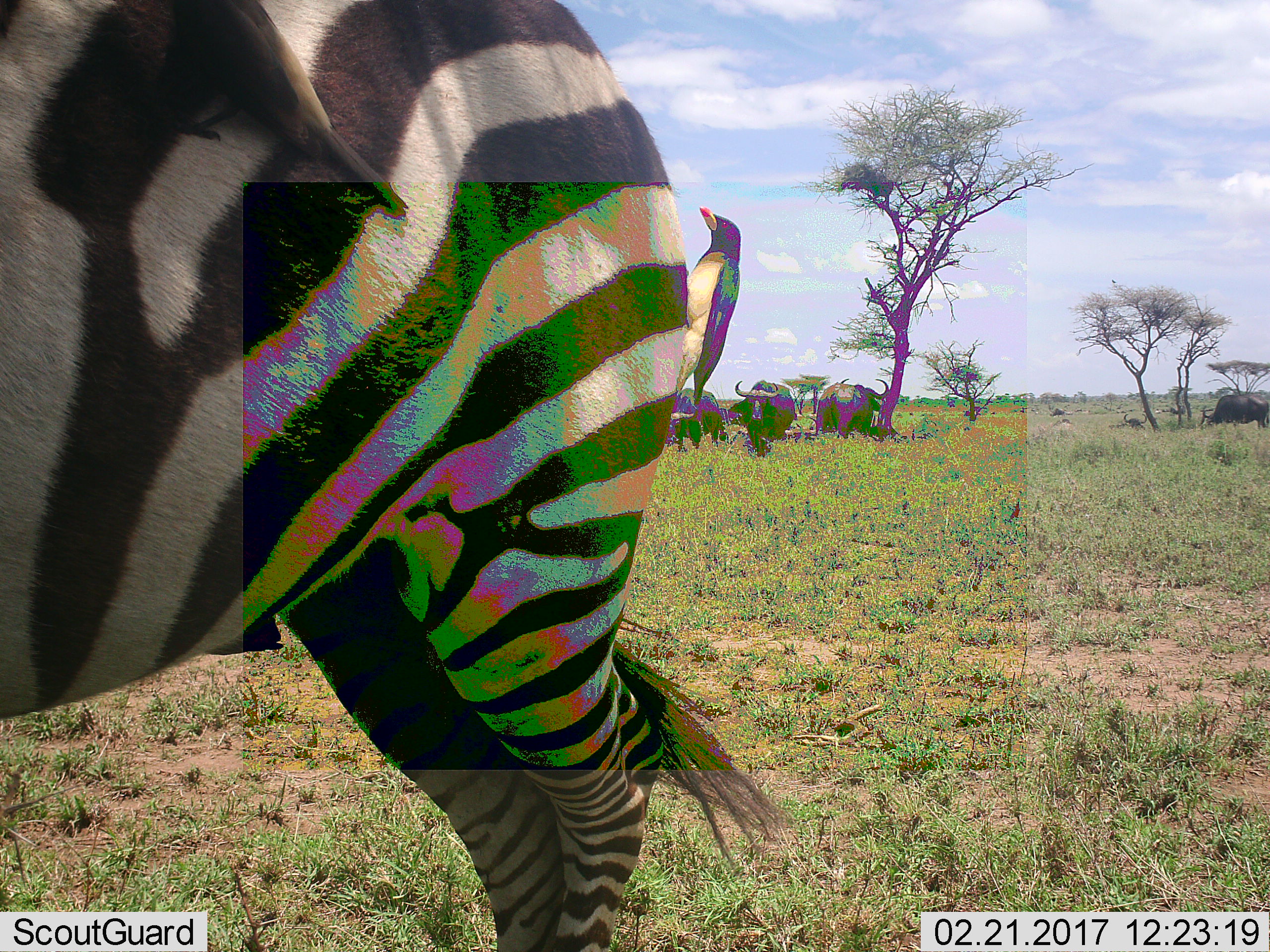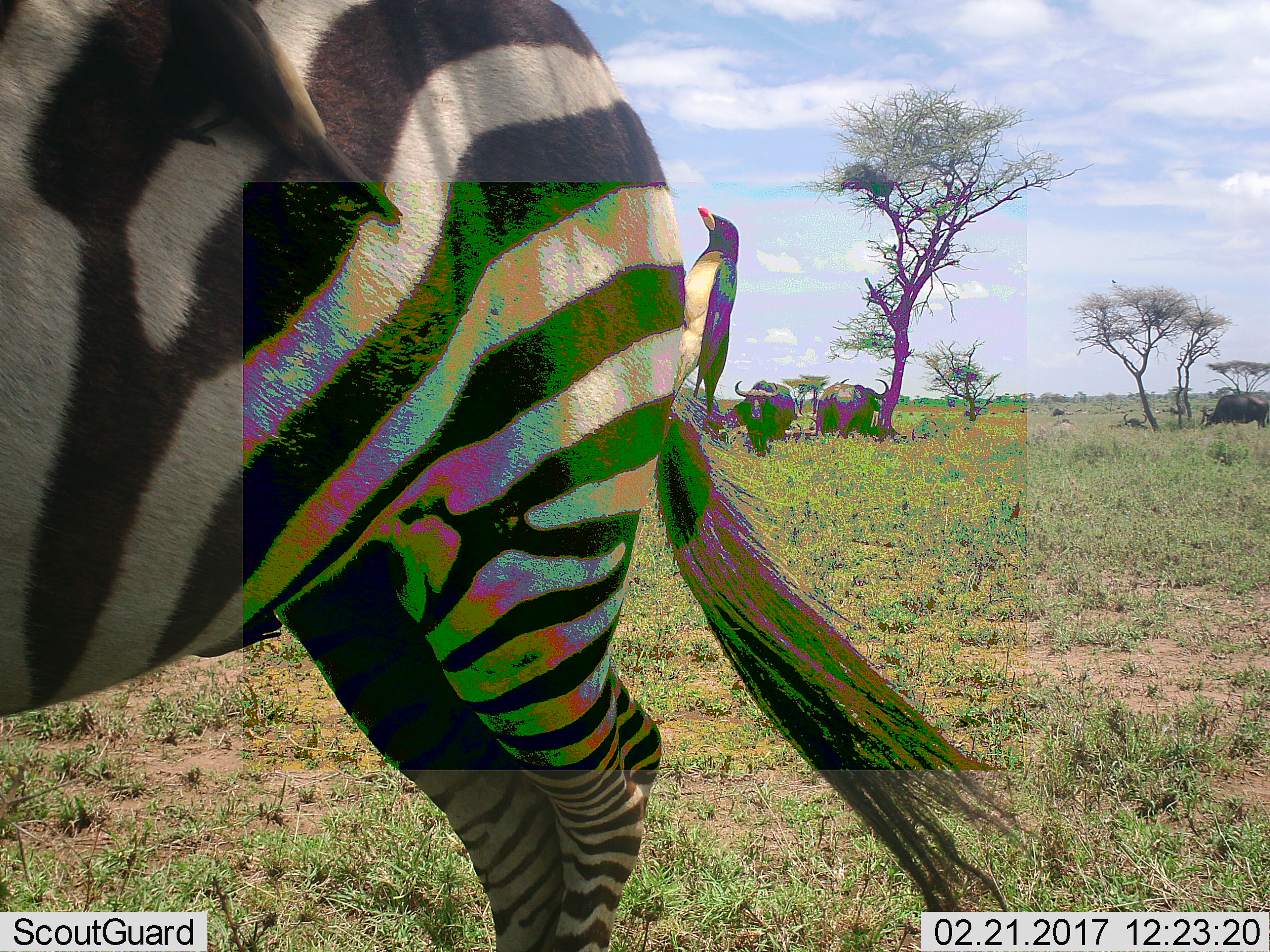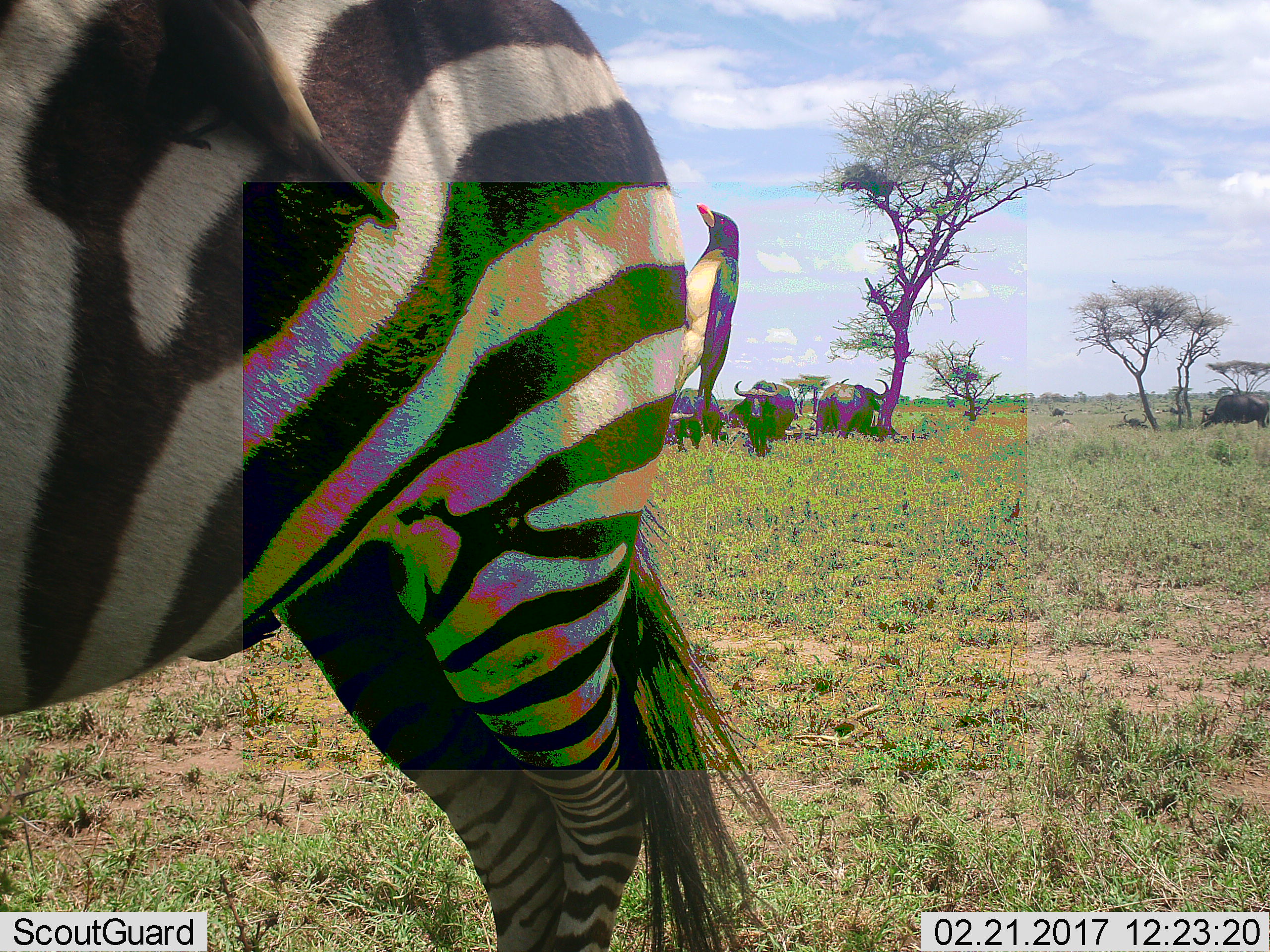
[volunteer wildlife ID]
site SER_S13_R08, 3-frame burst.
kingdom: Animalia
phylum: Chordata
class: Mammalia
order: Artiodactyla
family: Bovidae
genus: Syncerus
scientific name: Syncerus caffer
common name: african buffalo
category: buffalo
Buffalo (african buffalo) (Syncerus caffer), count 8. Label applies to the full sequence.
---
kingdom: Animalia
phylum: Chordata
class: Mammalia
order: Perissodactyla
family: Equidae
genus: Equus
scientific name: Equus quagga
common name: plains zebra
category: zebraplains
Zebraplains (plains zebra) (Equus quagga), count 1. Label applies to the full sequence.